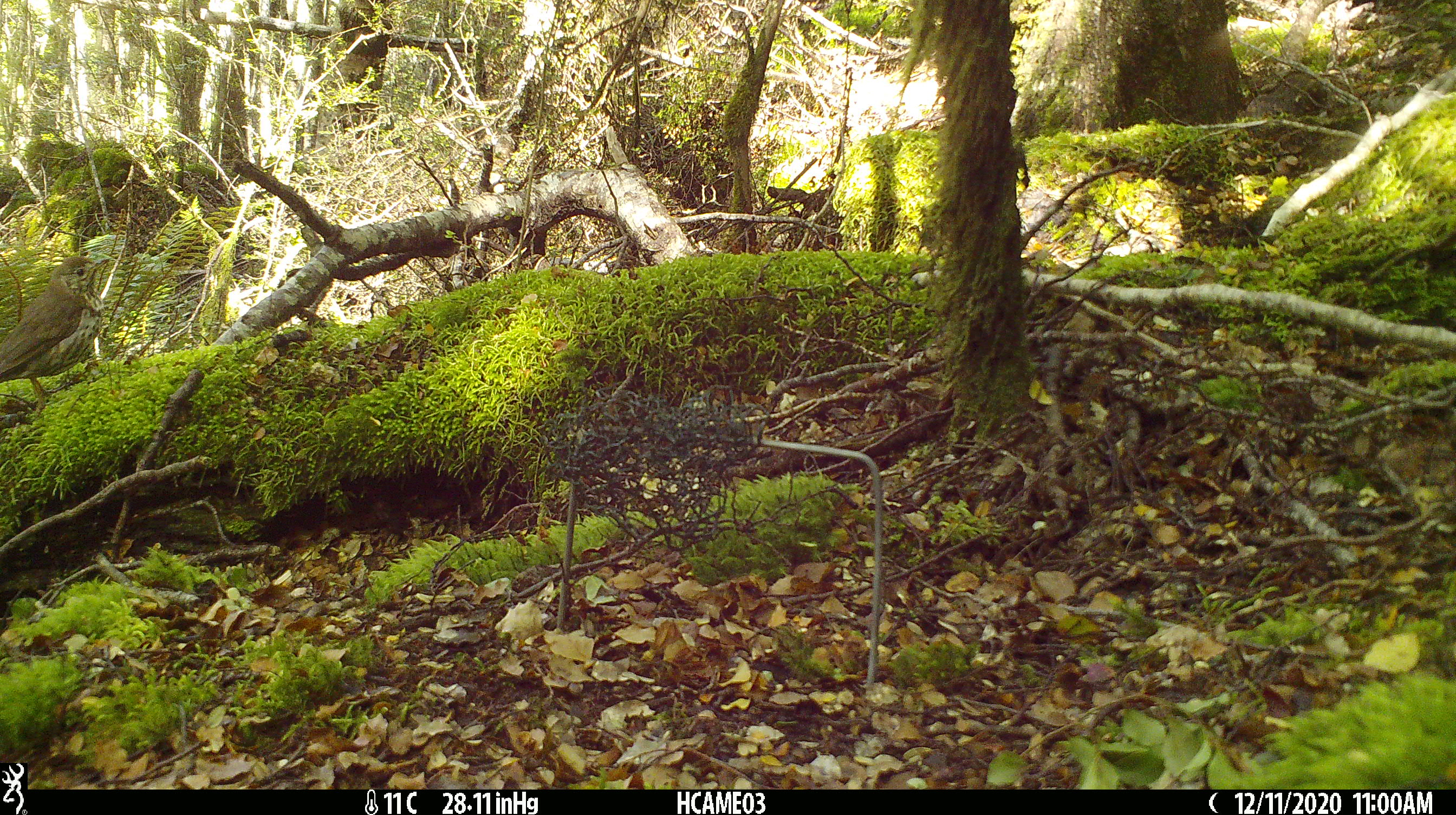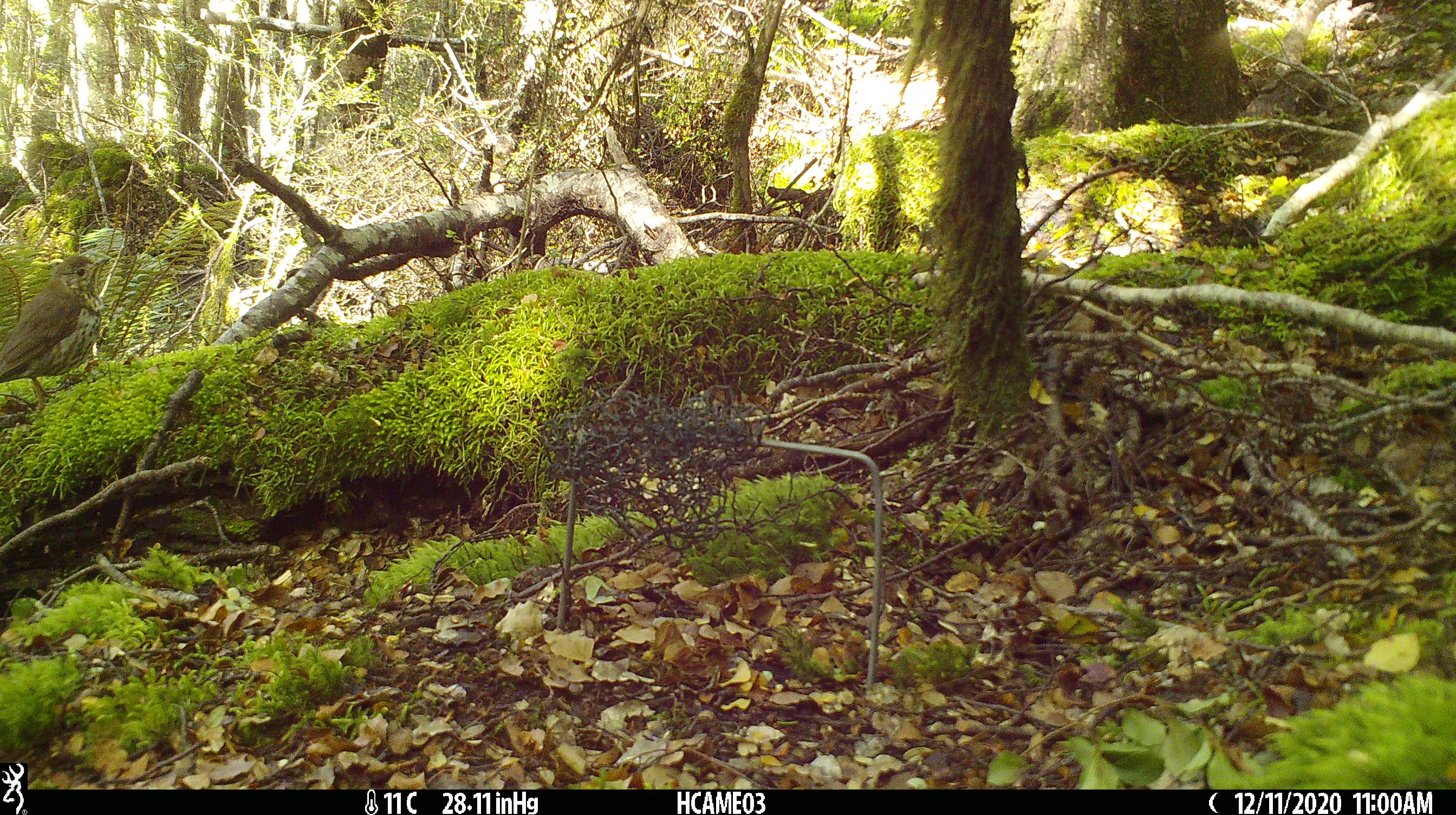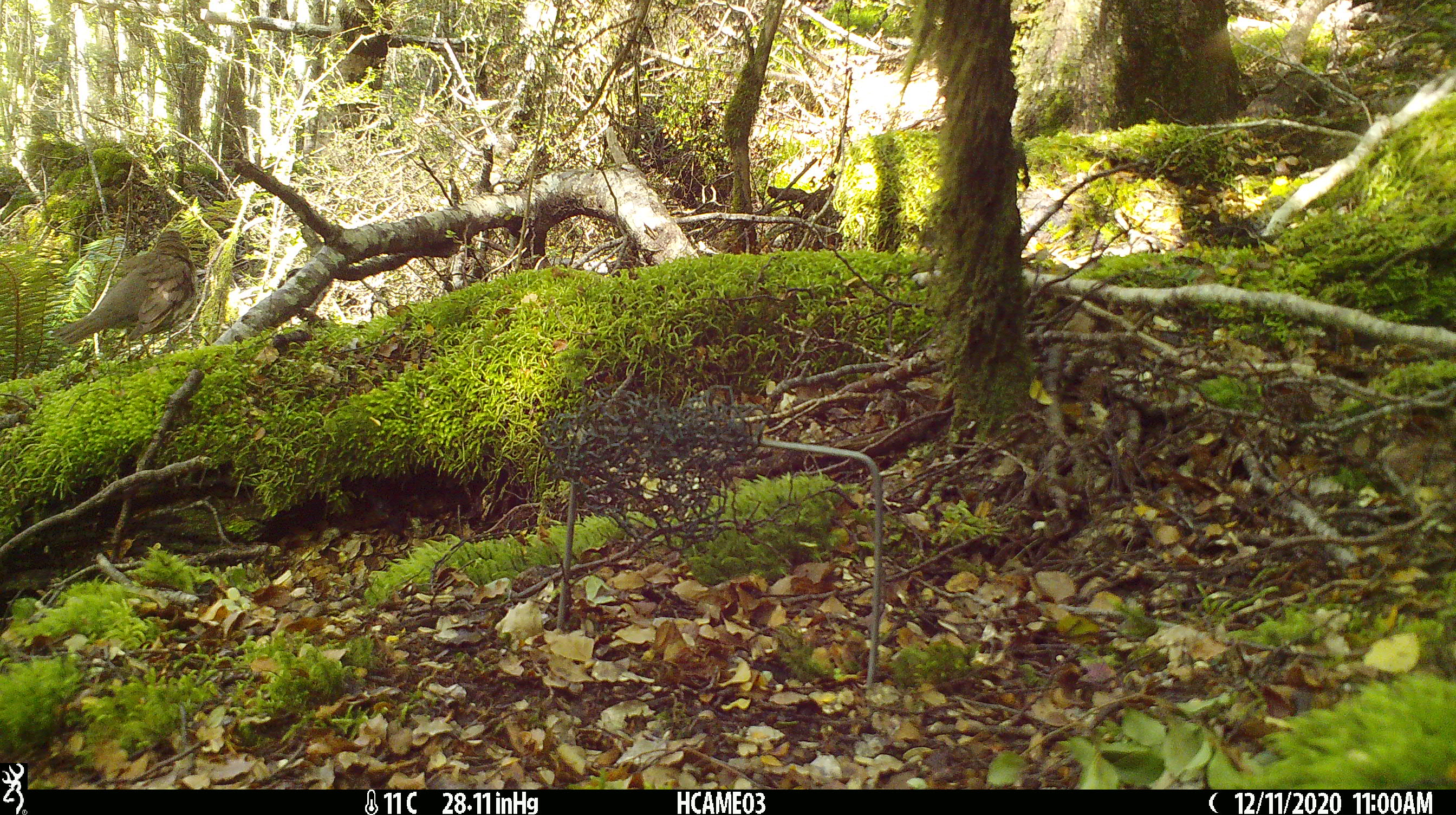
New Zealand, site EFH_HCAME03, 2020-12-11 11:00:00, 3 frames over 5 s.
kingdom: Animalia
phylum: Chordata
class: Aves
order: Passeriformes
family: Turdidae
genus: Turdus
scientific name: Turdus philomelos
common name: song thrush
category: thrush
Thrush (song thrush) (Turdus philomelos).